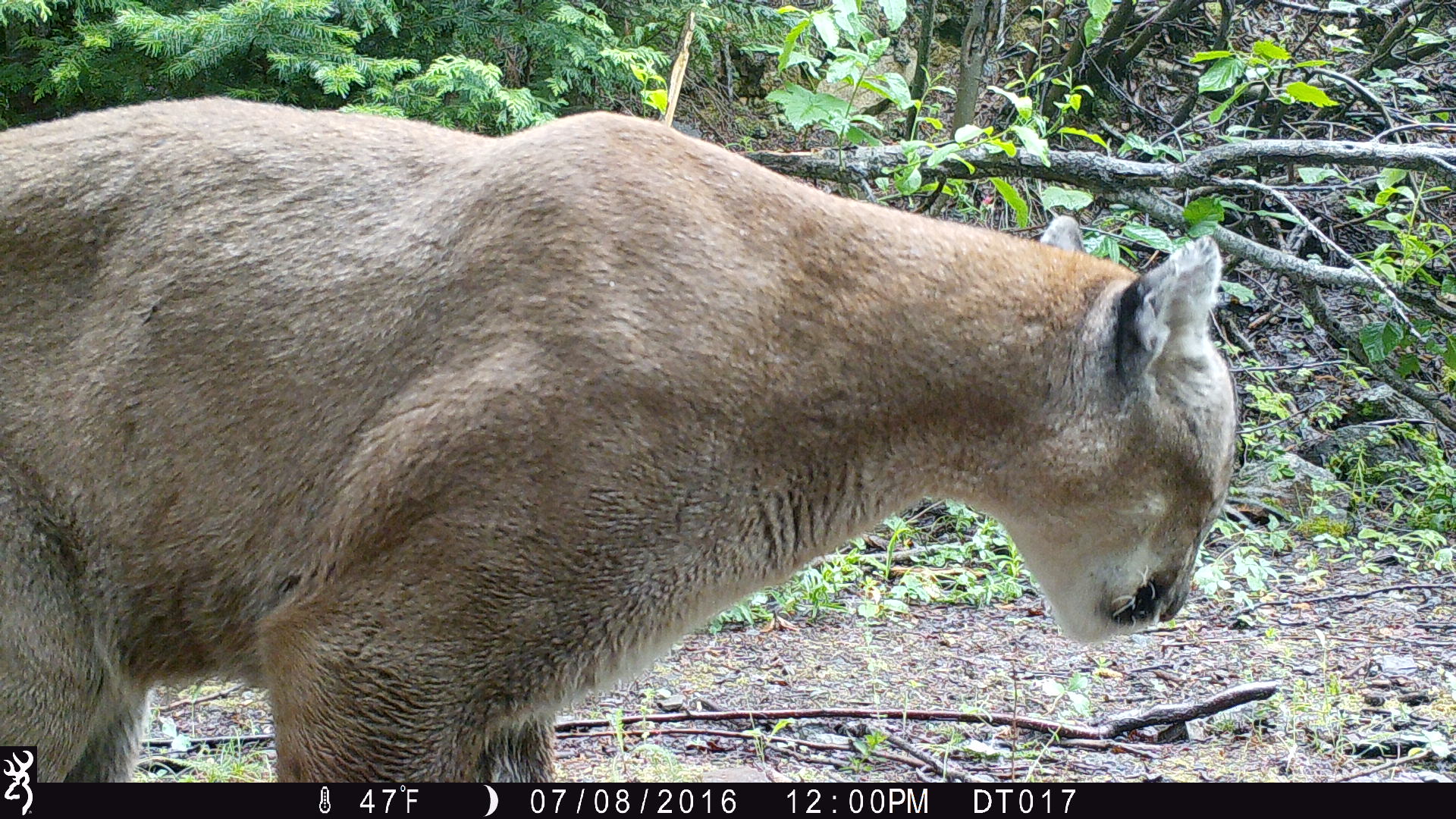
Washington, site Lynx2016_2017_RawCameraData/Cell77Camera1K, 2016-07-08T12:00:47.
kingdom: Animalia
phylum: Chordata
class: Mammalia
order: Carnivora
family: Felidae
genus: Puma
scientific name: Puma concolor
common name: mountain lion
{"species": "Puma concolor (mountain lion)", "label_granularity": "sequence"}